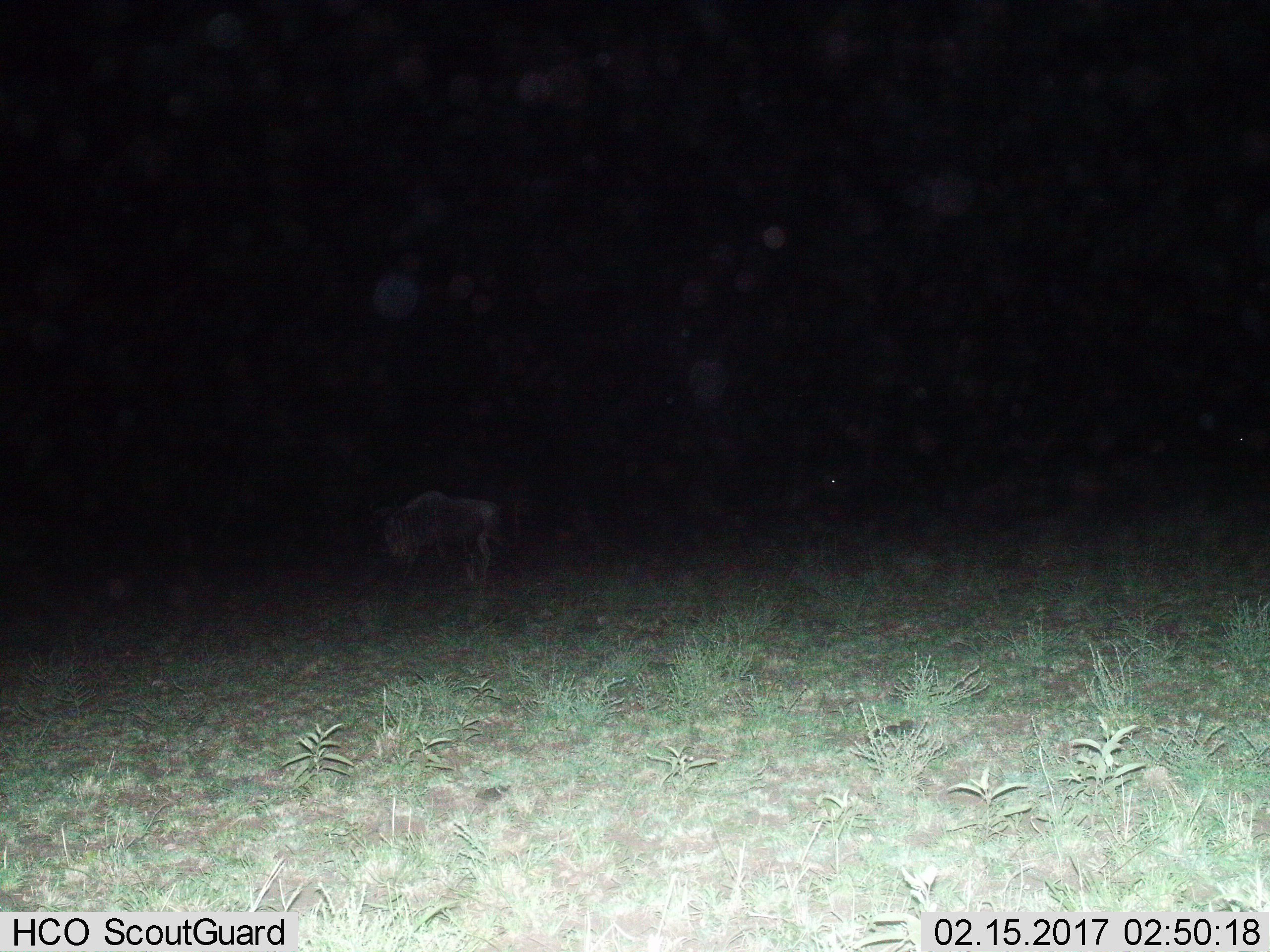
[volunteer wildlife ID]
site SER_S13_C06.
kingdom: Animalia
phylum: Chordata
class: Mammalia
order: Artiodactyla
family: Bovidae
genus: Connochaetes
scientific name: Connochaetes taurinus taurinus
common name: blue wildebeest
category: wildebeestblue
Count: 1.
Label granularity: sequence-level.